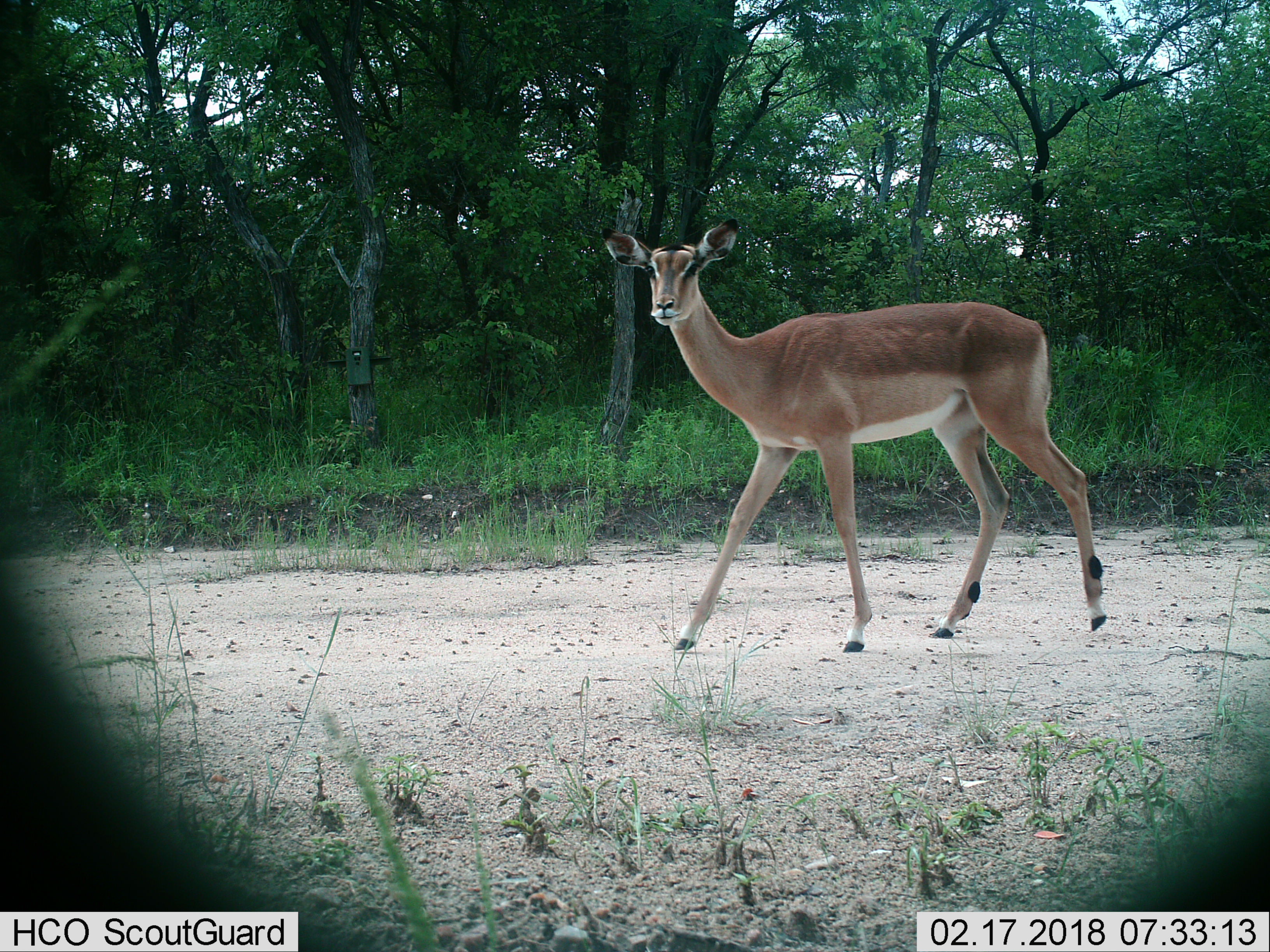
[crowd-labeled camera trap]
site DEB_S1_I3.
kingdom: Animalia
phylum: Chordata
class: Mammalia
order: Artiodactyla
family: Bovidae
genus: Aepyceros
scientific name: Aepyceros melampus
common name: impala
Impala (Aepyceros melampus), count 1. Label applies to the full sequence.